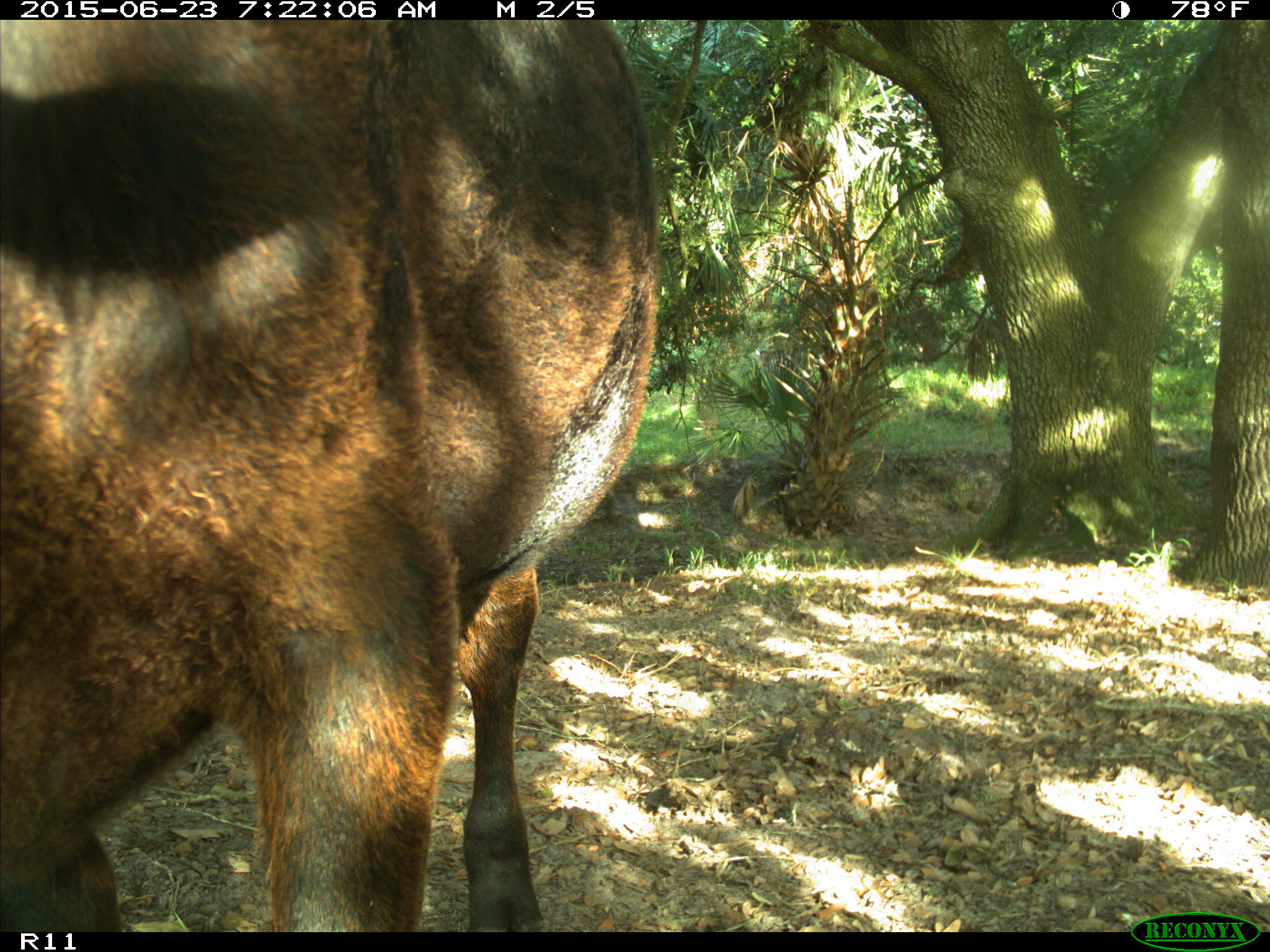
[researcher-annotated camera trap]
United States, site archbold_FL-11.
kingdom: Animalia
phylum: Chordata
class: Mammalia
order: Artiodactyla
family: Bovidae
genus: Bos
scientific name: Bos taurus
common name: domestic cow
Bos taurus (domestic cow).